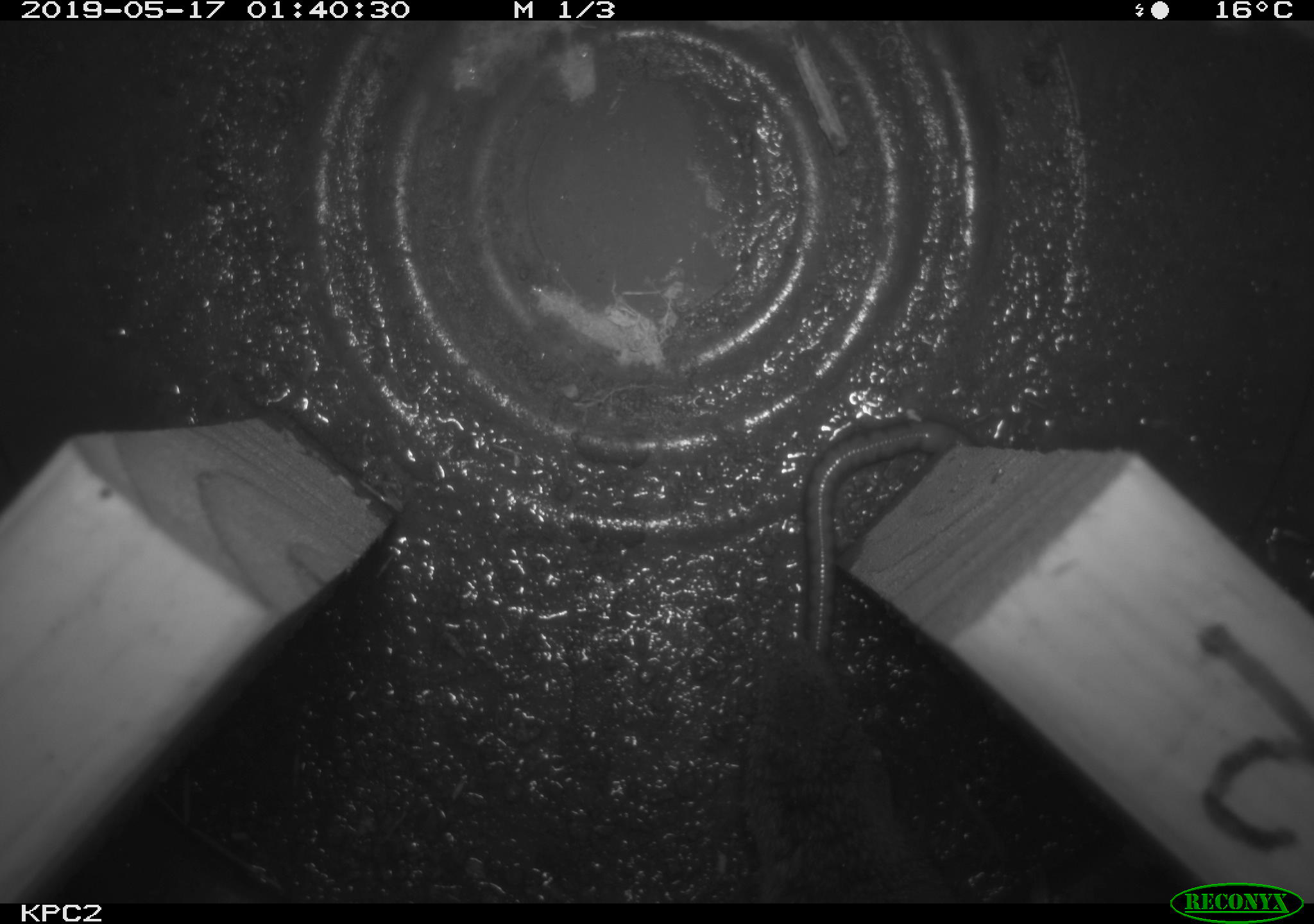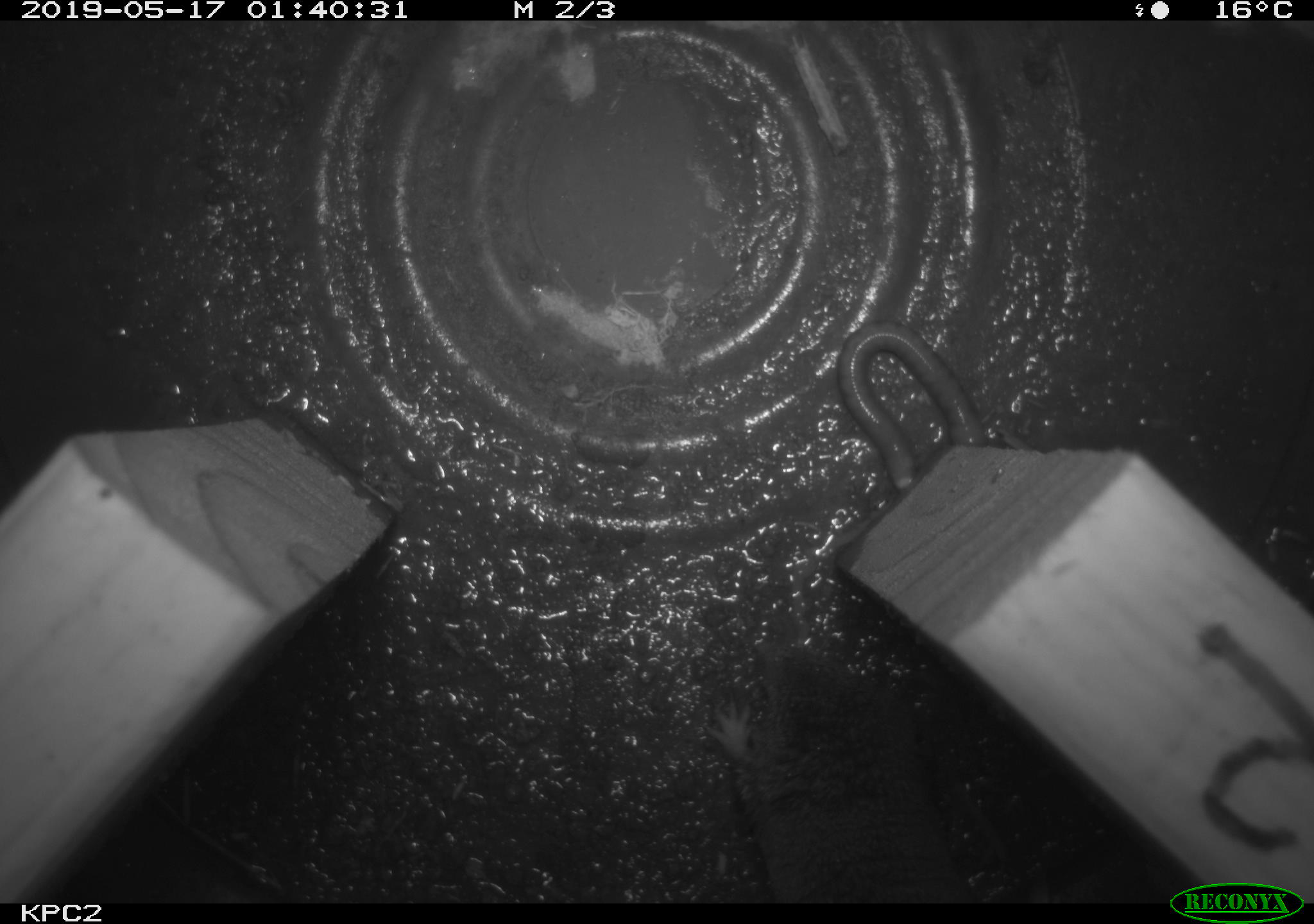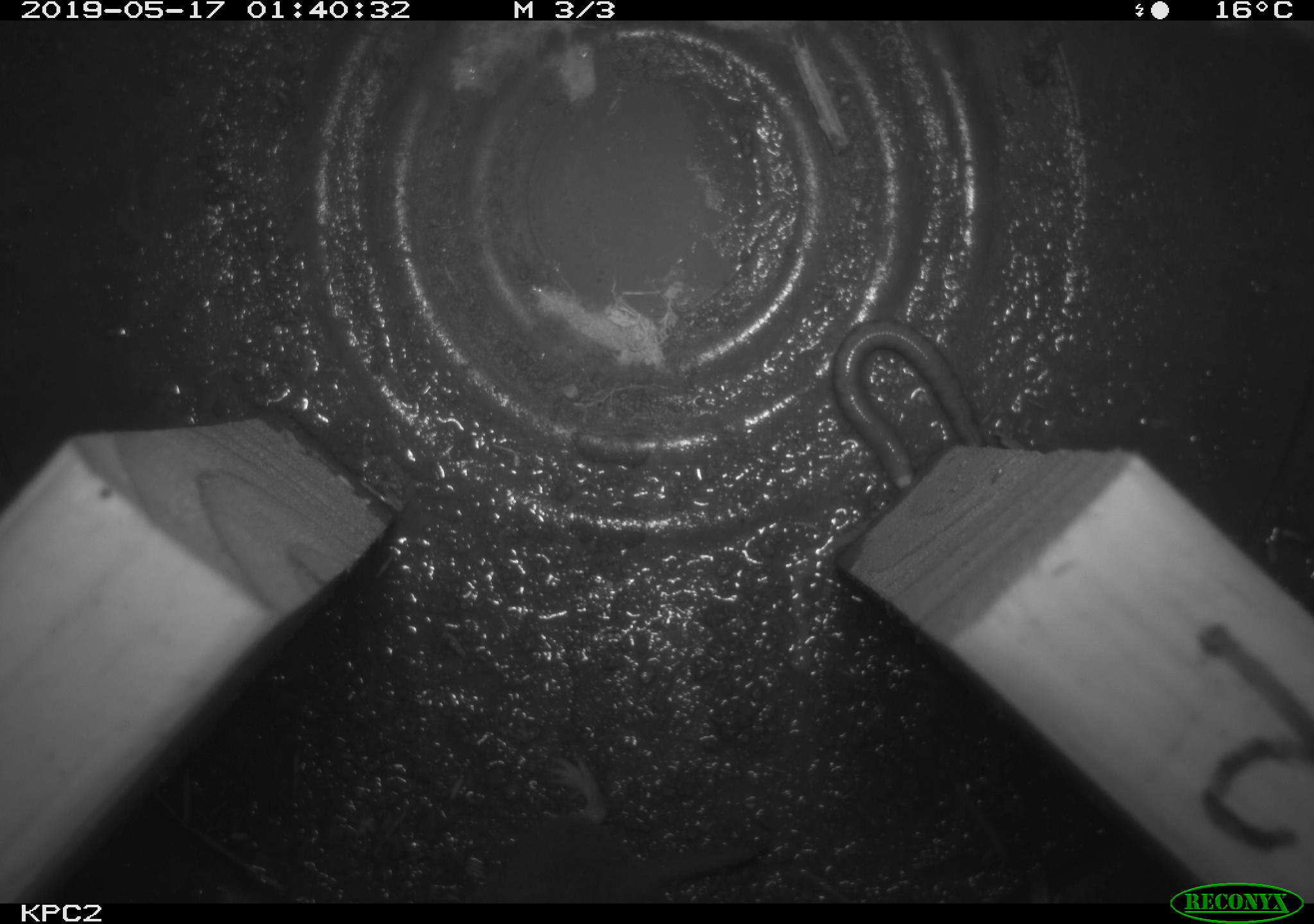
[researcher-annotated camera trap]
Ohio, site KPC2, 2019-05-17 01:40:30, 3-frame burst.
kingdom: Animalia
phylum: Chordata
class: Mammalia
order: Eulipotyphla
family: Soricidae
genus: Blarina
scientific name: Blarina brevicauda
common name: northern short-tailed shrew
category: n. short-tailed shrew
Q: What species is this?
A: N. short-tailed shrew (northern short-tailed shrew) (Blarina brevicauda).